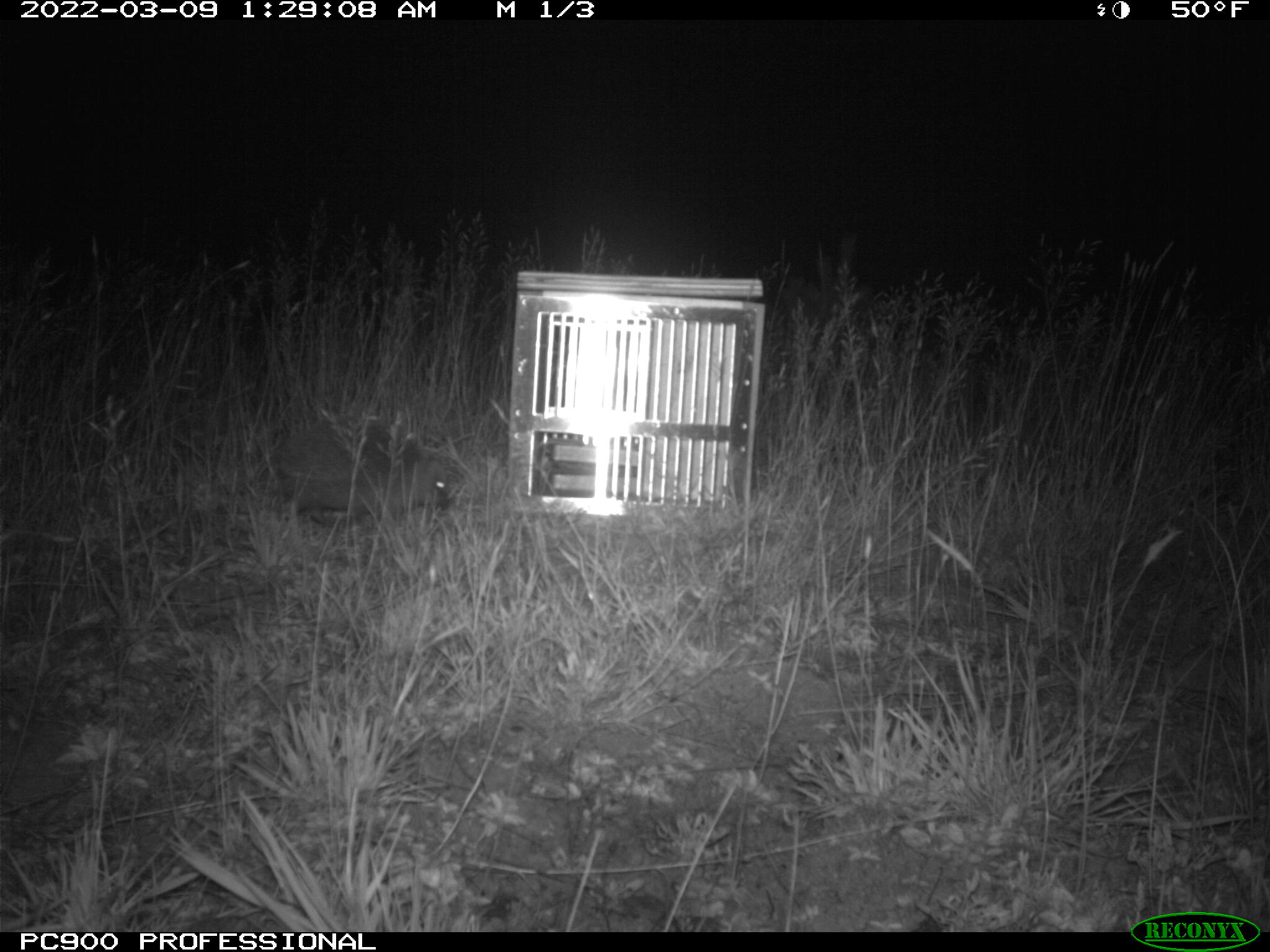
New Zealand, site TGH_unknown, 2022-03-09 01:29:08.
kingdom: Animalia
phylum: Chordata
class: Mammalia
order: Eulipotyphla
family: Erinaceidae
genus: Erinaceus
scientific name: Erinaceus europaeus europaeus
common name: european hedgehog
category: hedgehog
Hedgehog (european hedgehog) (Erinaceus europaeus europaeus).